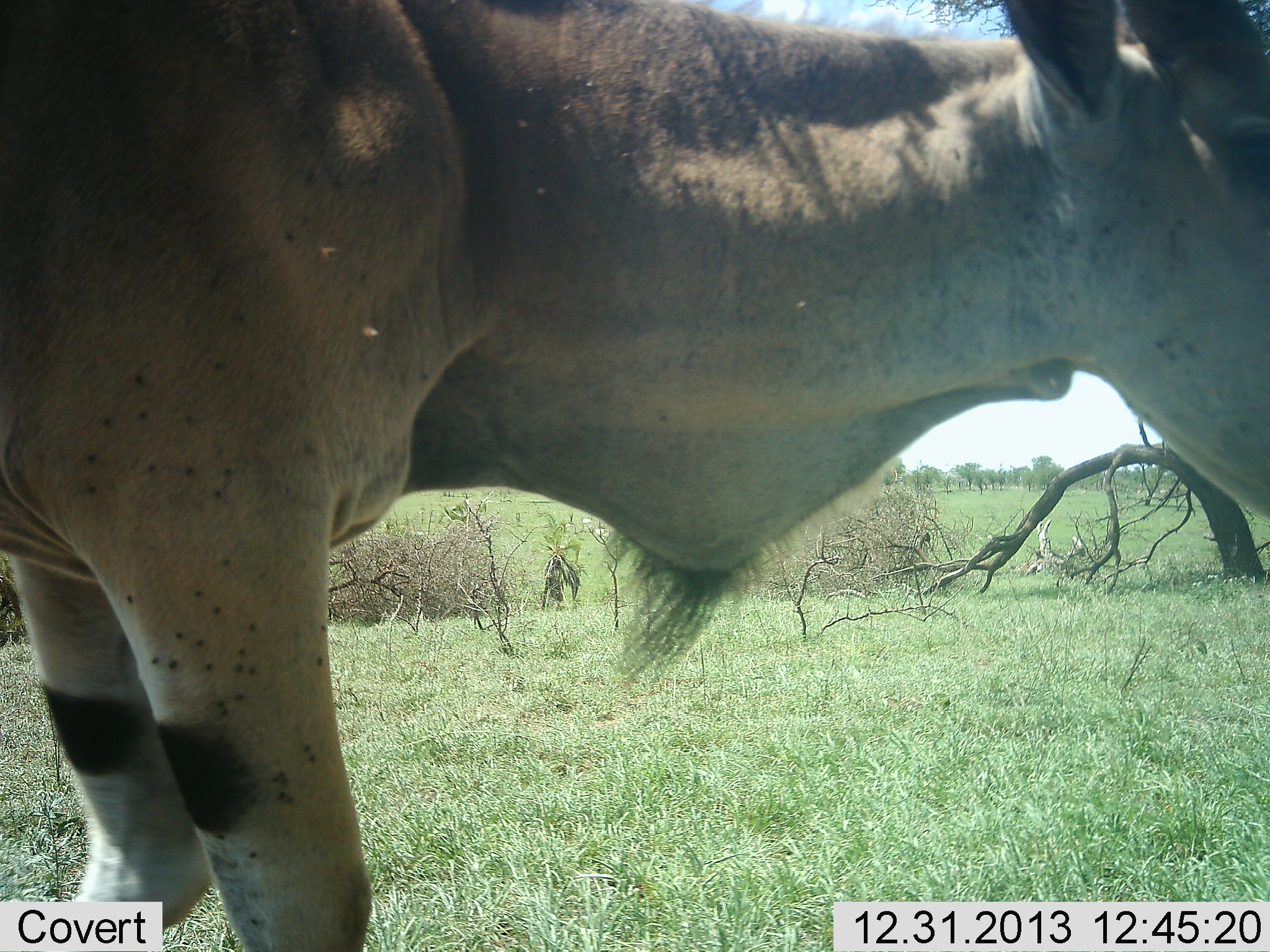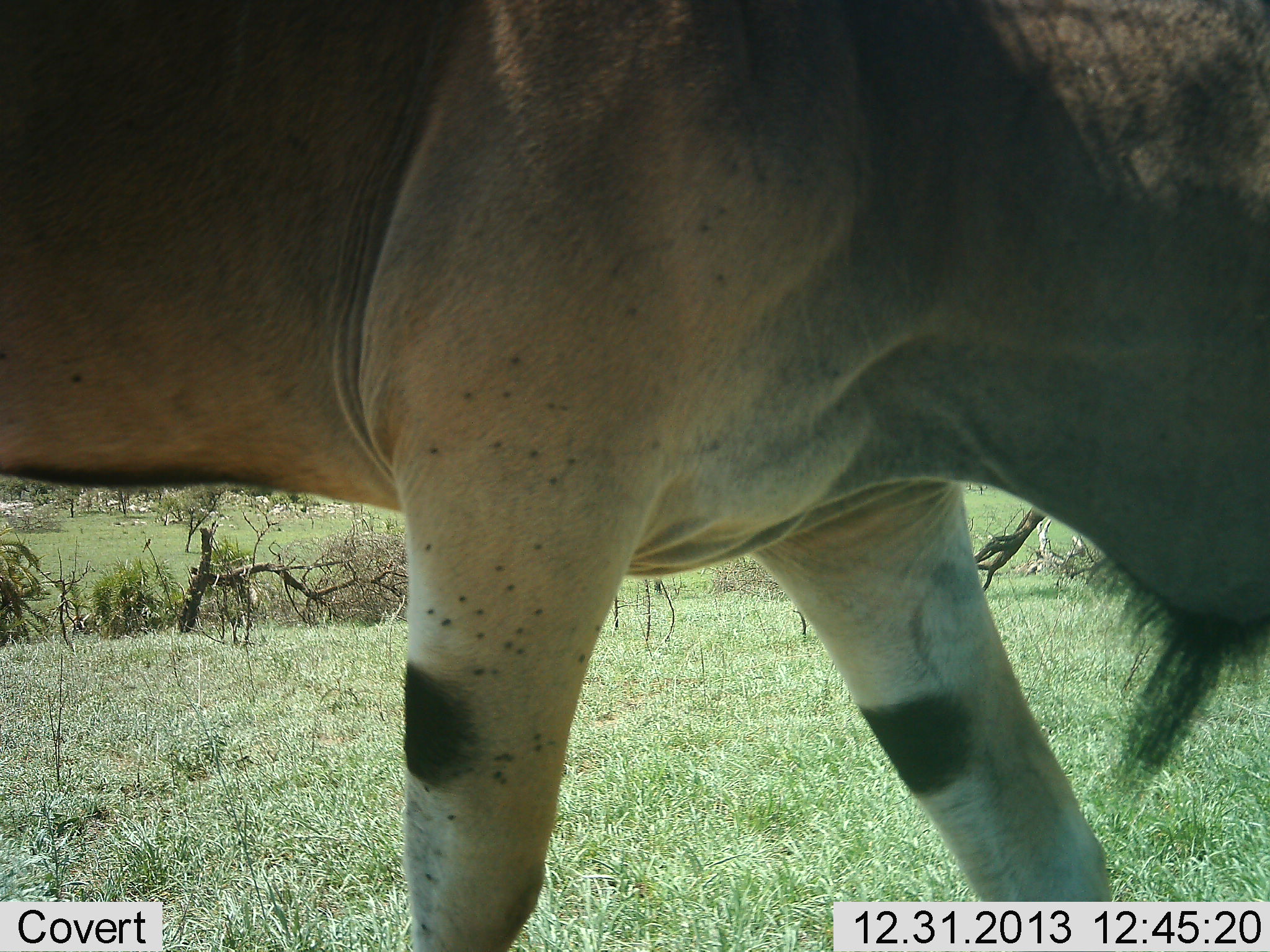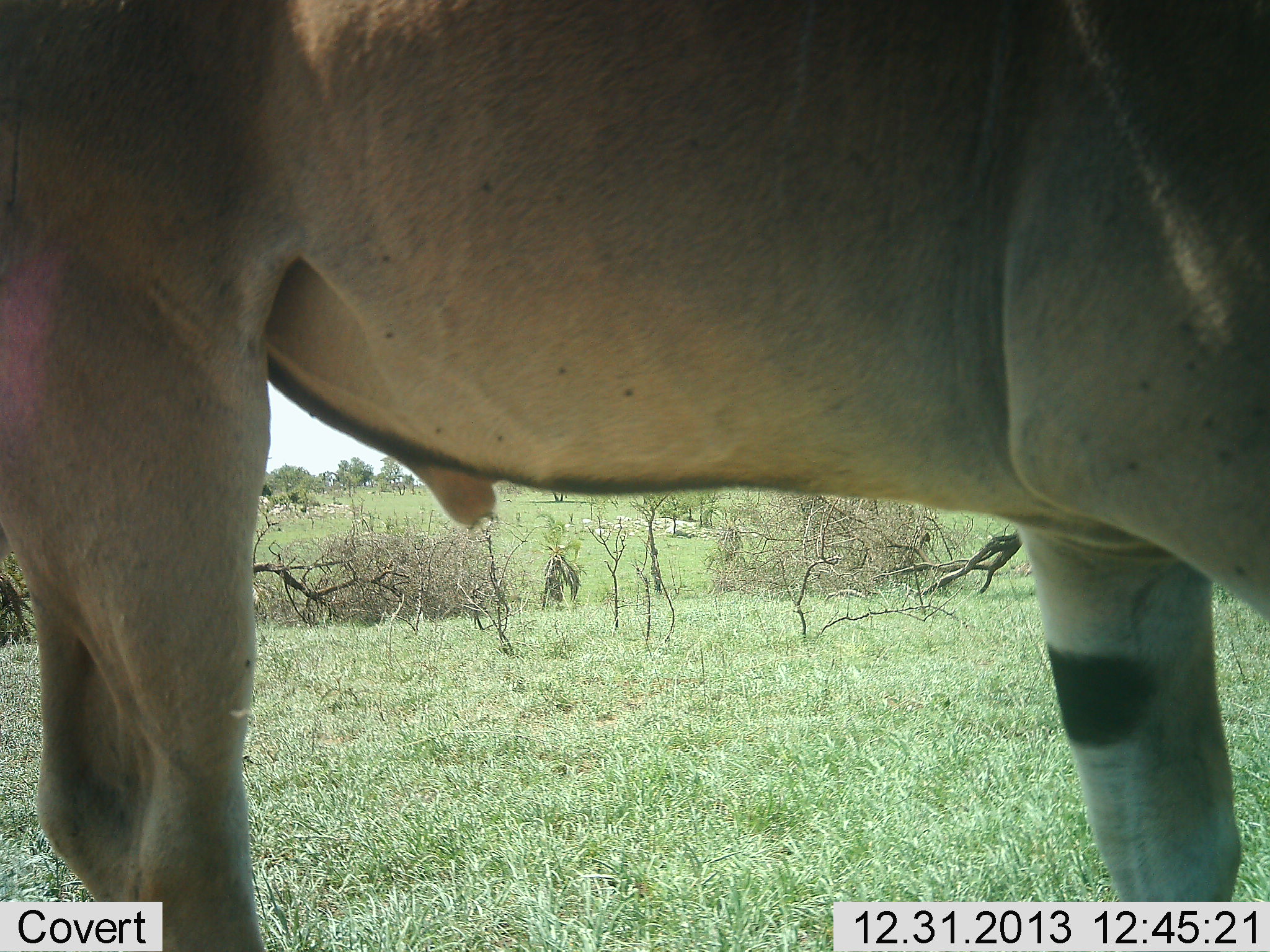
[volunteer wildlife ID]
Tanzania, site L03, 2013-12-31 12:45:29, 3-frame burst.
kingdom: Animalia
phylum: Chordata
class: Mammalia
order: Artiodactyla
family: Bovidae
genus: Tragelaphus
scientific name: Tragelaphus oryx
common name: eland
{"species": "eland (Tragelaphus oryx)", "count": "1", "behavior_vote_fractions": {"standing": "20%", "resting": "7%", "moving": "80%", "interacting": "0%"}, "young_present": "0%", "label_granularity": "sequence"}